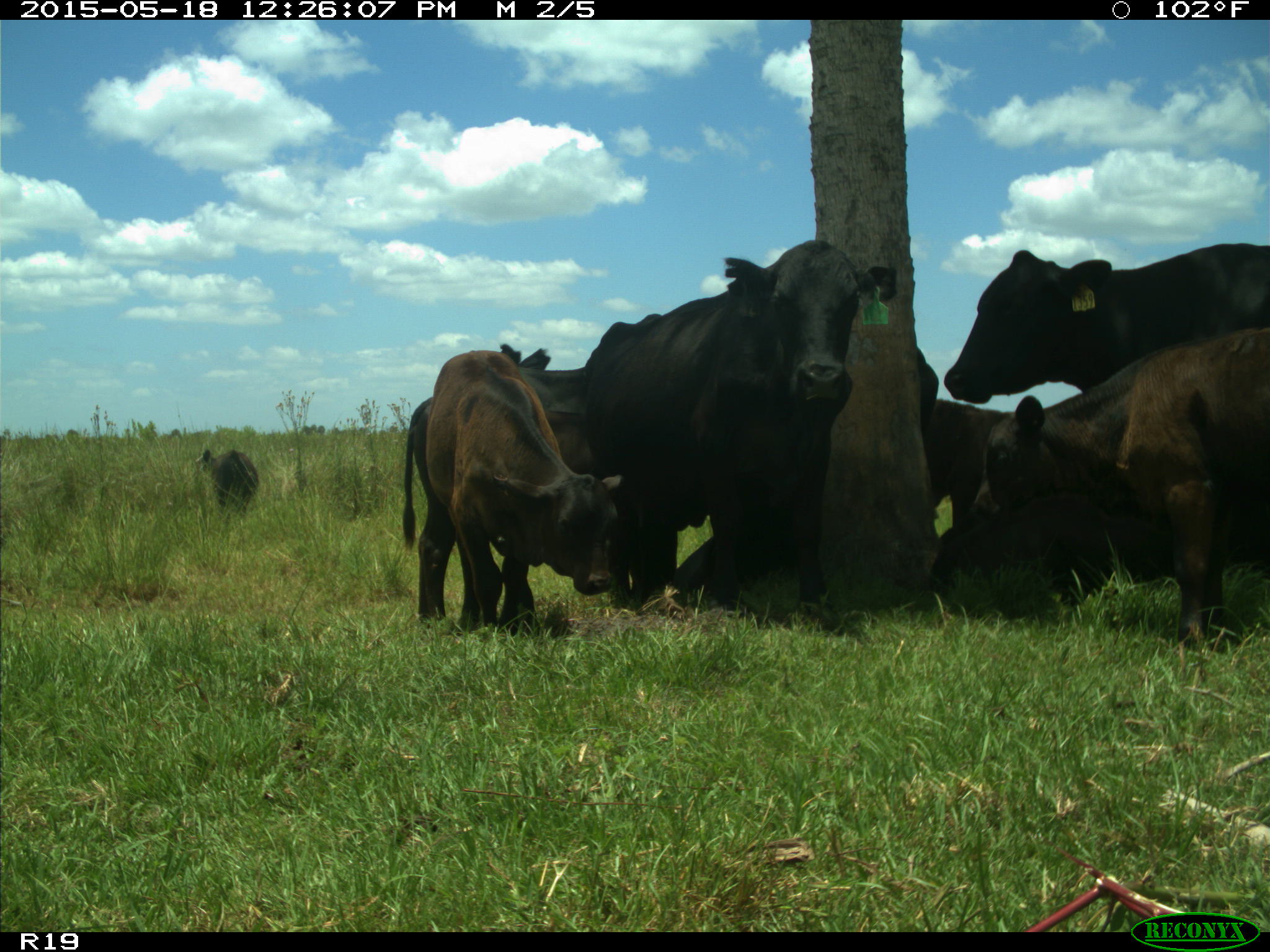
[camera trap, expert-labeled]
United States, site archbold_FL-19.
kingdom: Animalia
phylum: Chordata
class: Mammalia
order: Artiodactyla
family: Bovidae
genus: Bos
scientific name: Bos taurus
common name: domestic cow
Bos taurus (domestic cow).